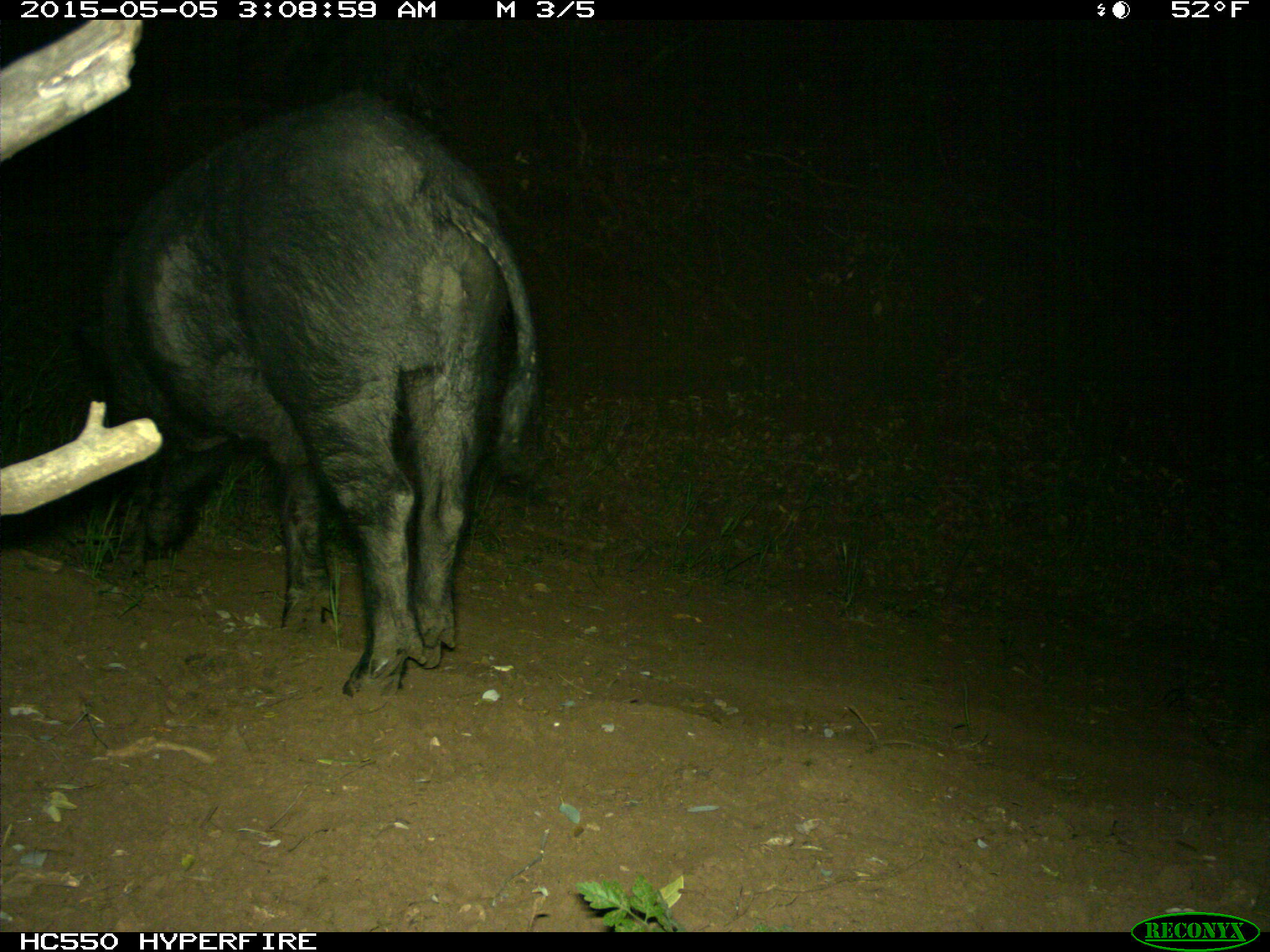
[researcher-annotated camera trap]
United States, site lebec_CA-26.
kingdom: Animalia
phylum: Chordata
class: Mammalia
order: Artiodactyla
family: Suidae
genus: Sus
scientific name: Sus scrofa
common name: wild boar